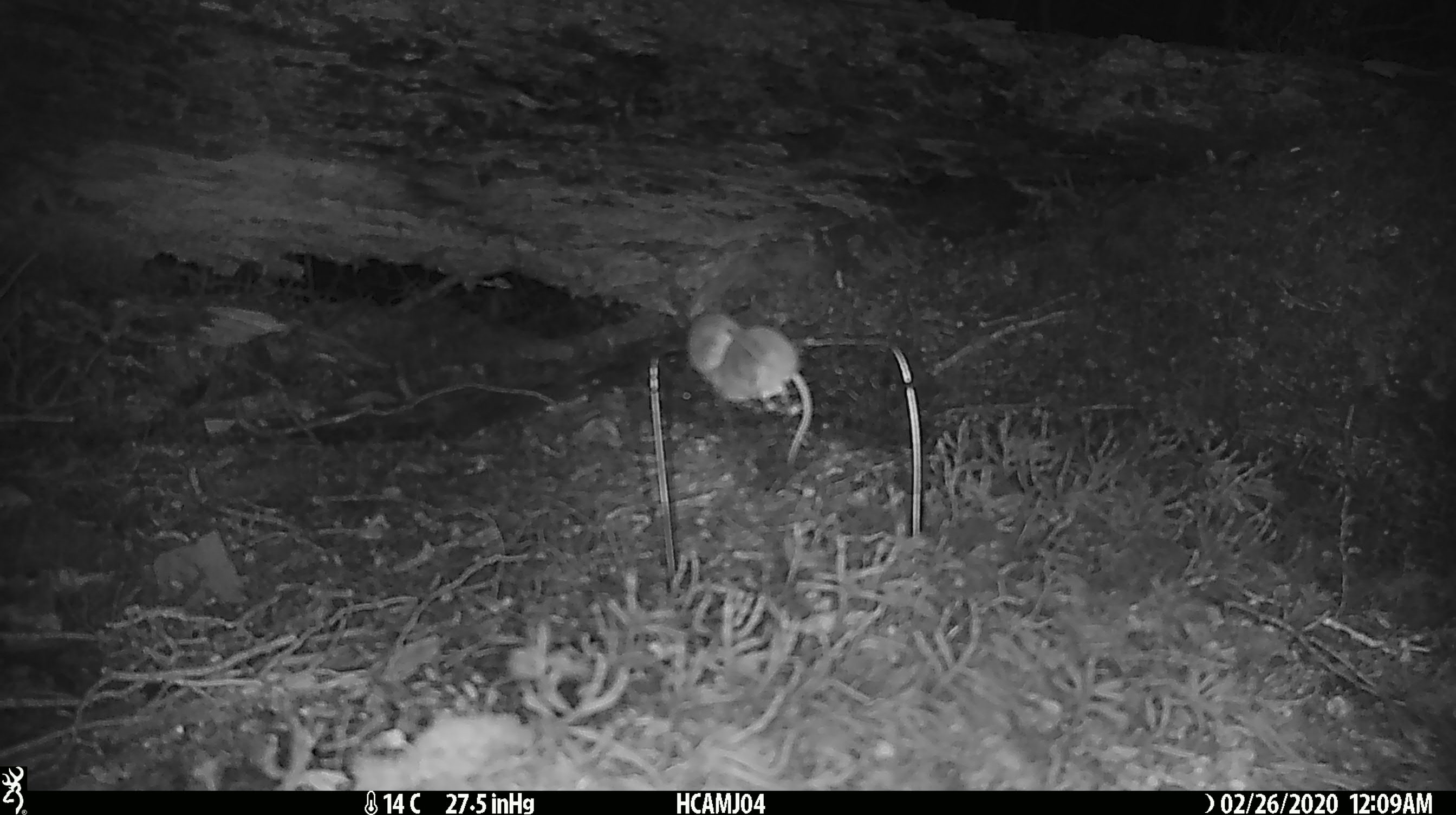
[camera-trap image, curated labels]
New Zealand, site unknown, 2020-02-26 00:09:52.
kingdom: Animalia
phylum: Chordata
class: Mammalia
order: Rodentia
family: Muridae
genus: Mus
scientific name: Mus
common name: mouse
Mouse (Mus).